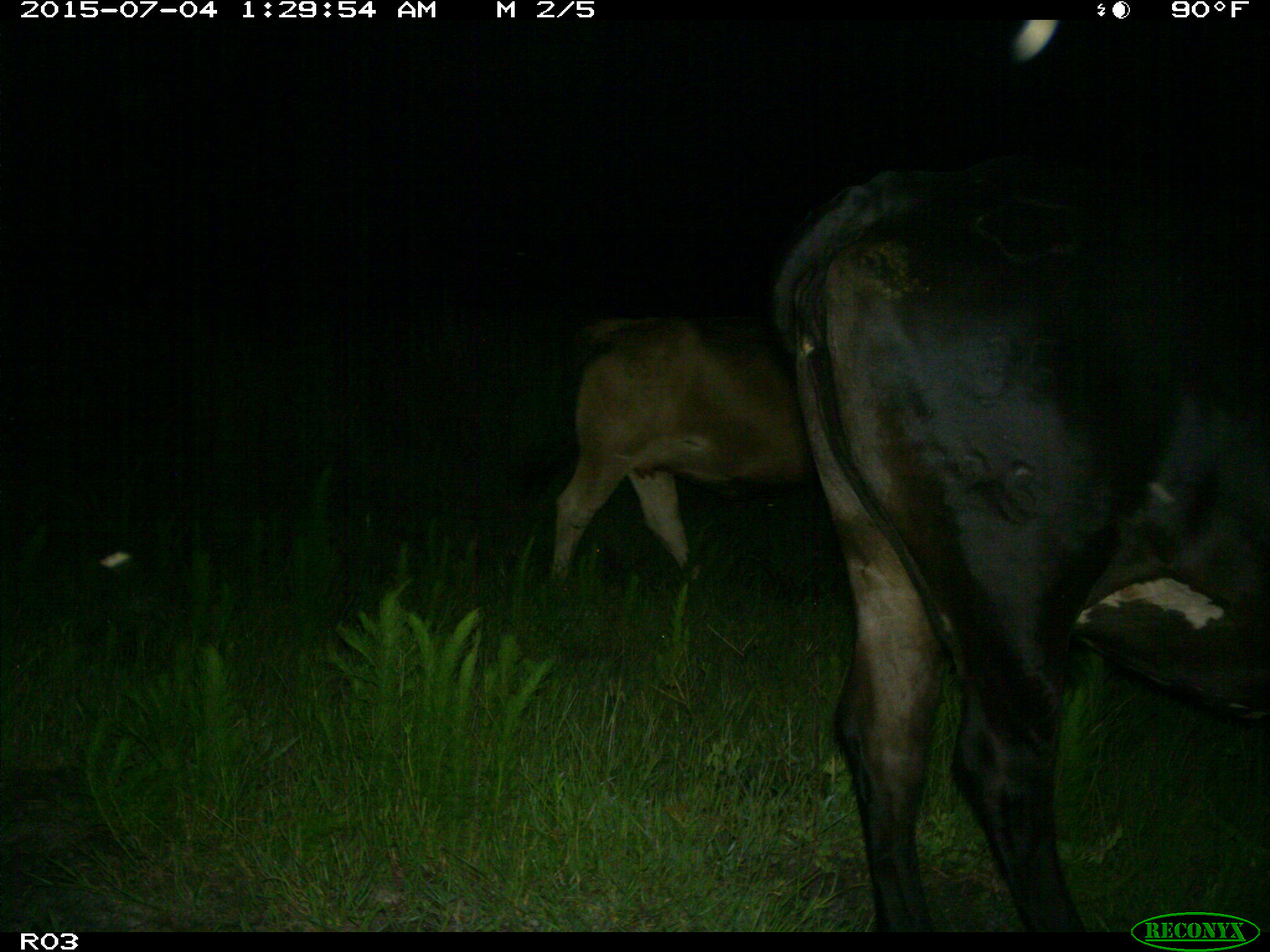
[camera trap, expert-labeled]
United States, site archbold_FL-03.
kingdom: Animalia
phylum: Chordata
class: Mammalia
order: Artiodactyla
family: Bovidae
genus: Bos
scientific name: Bos taurus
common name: domestic cow